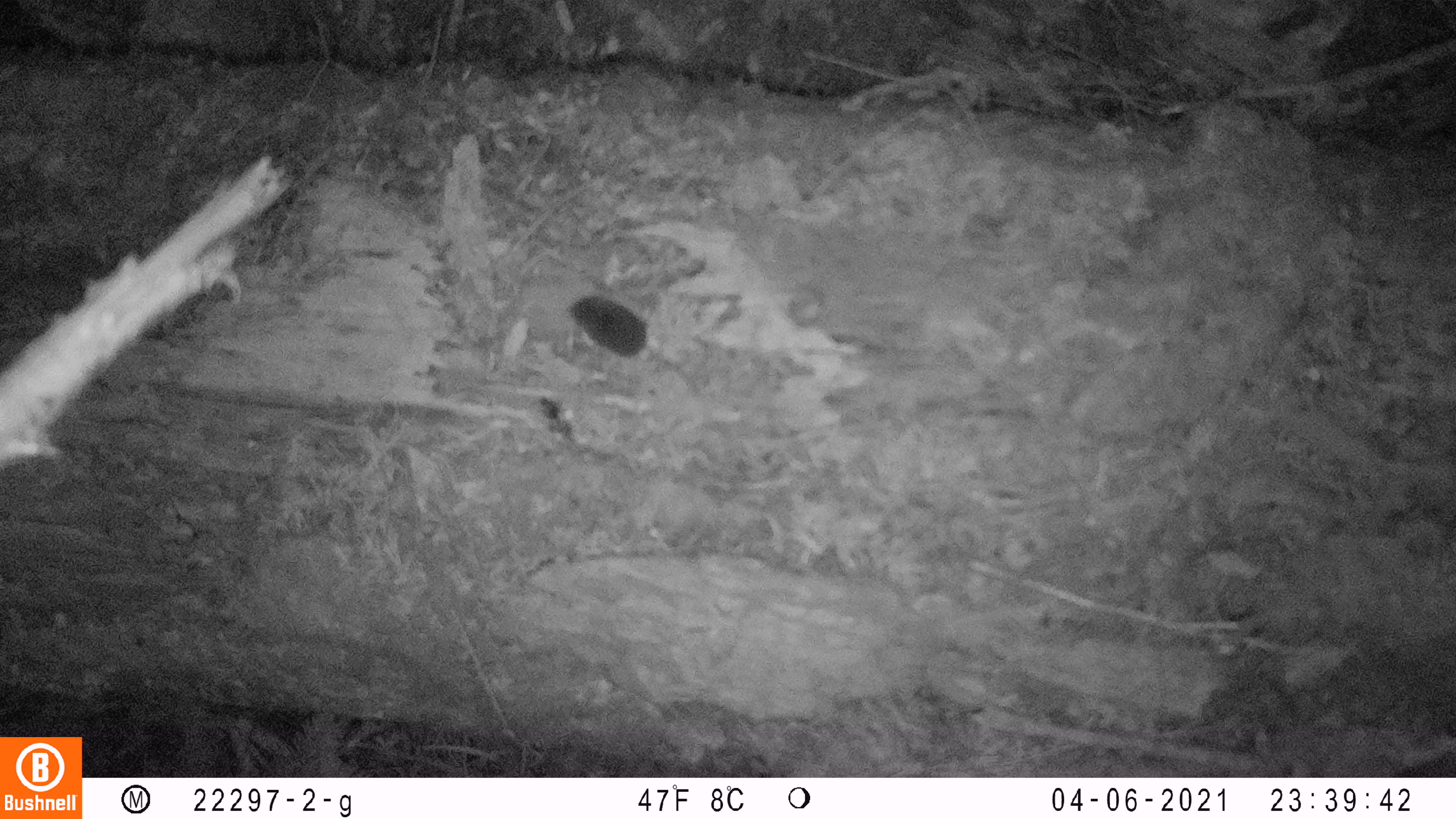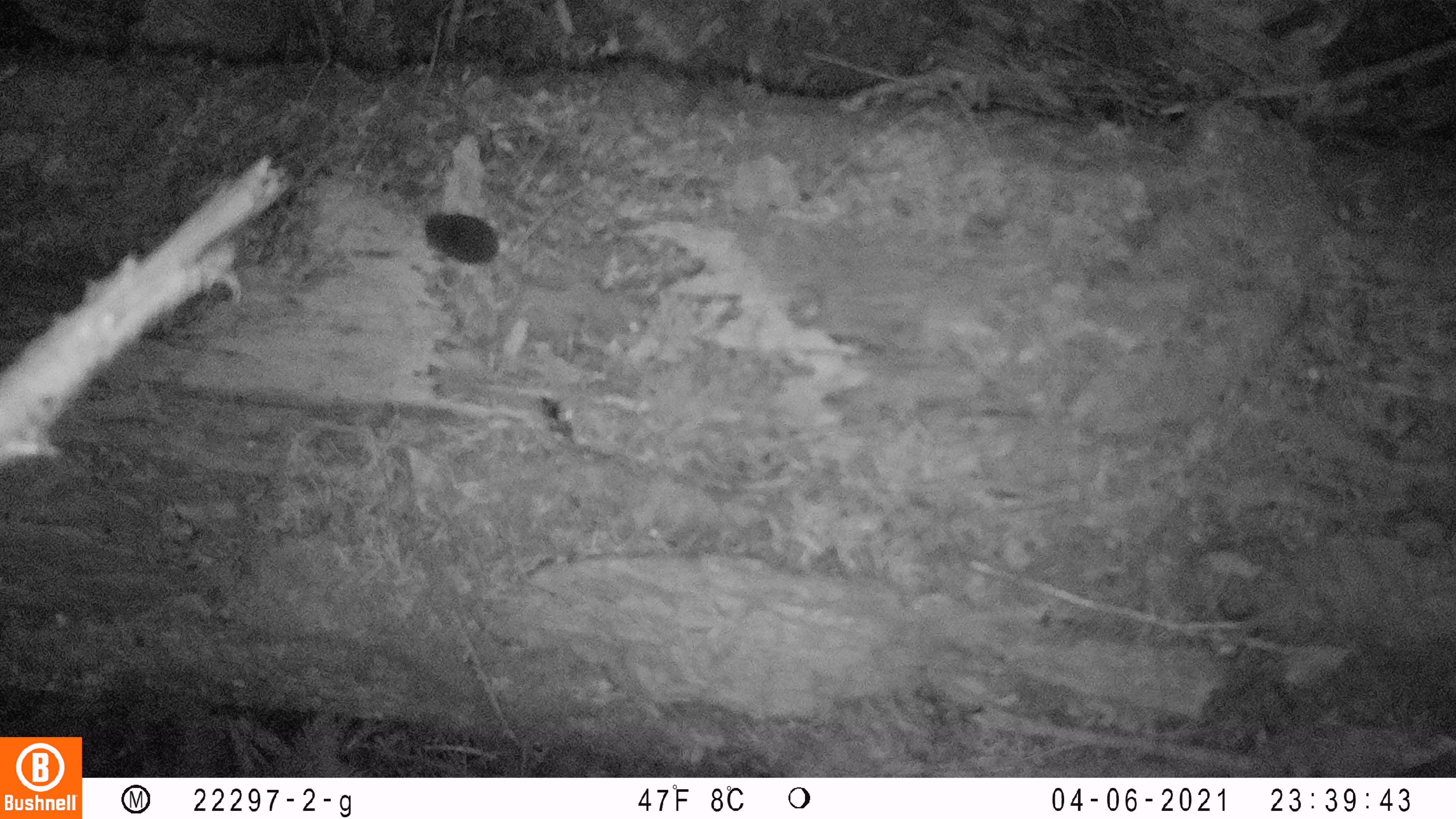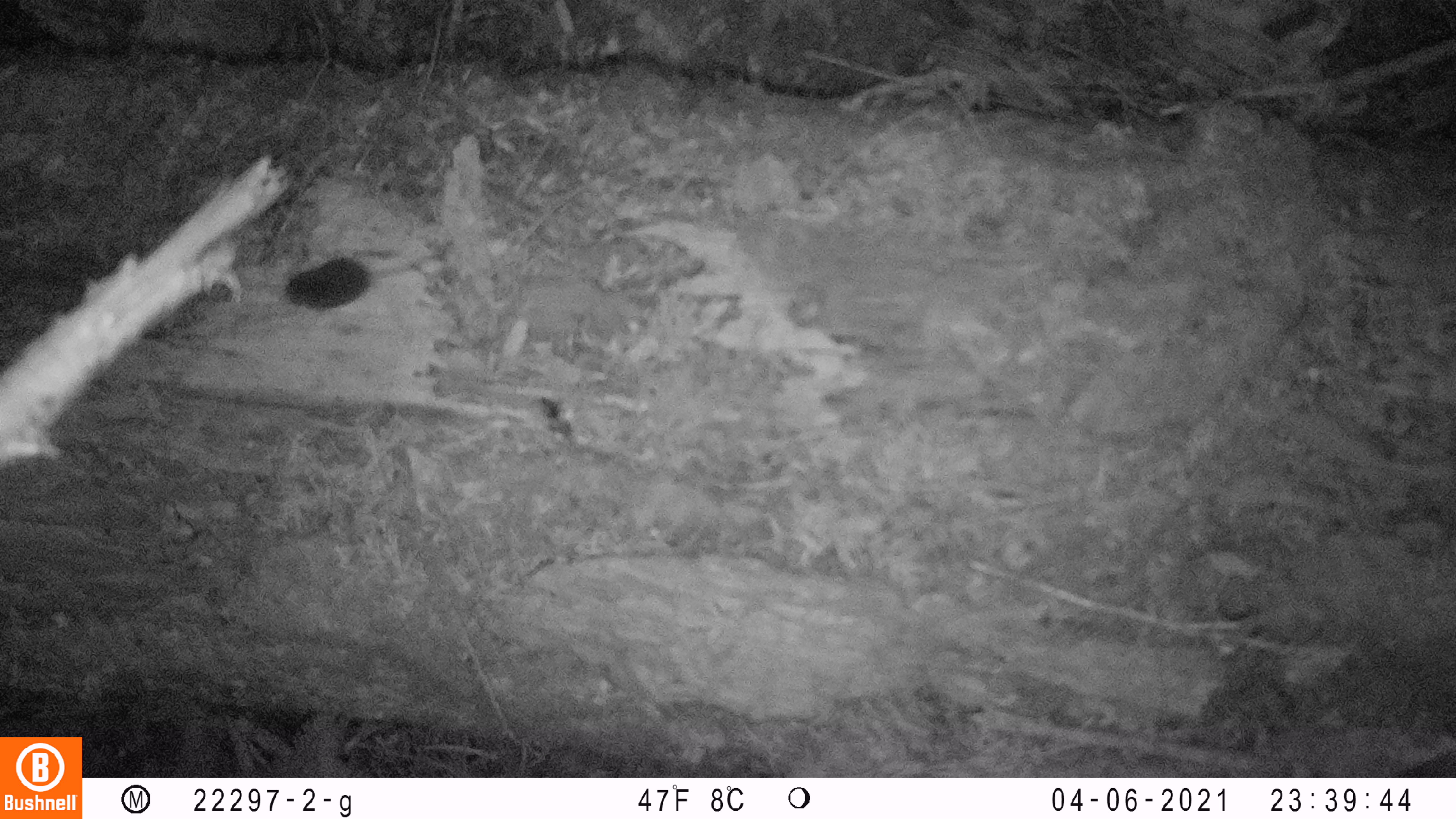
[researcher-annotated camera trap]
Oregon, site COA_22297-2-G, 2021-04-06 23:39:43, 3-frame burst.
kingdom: Animalia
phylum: Chordata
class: Mammalia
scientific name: Mammalia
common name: small mammal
Small mammal (Mammalia).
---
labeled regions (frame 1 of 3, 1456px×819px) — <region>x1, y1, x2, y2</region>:
small mammal: <region>545, 265, 767, 434</region>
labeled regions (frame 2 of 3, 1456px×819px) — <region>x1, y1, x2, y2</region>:
small mammal: <region>371, 162, 622, 328</region>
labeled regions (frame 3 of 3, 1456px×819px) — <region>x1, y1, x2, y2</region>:
small mammal: <region>249, 213, 512, 341</region>